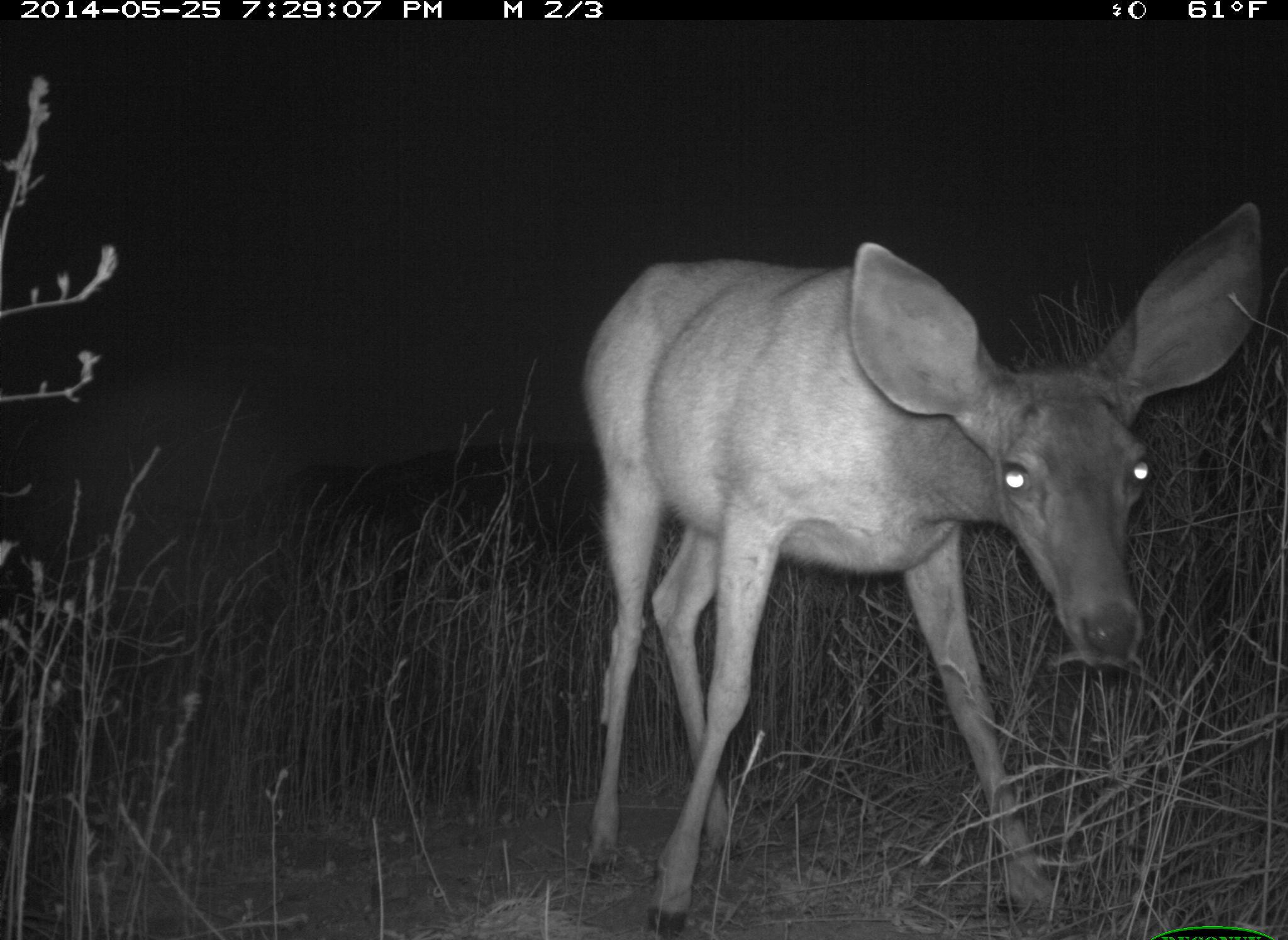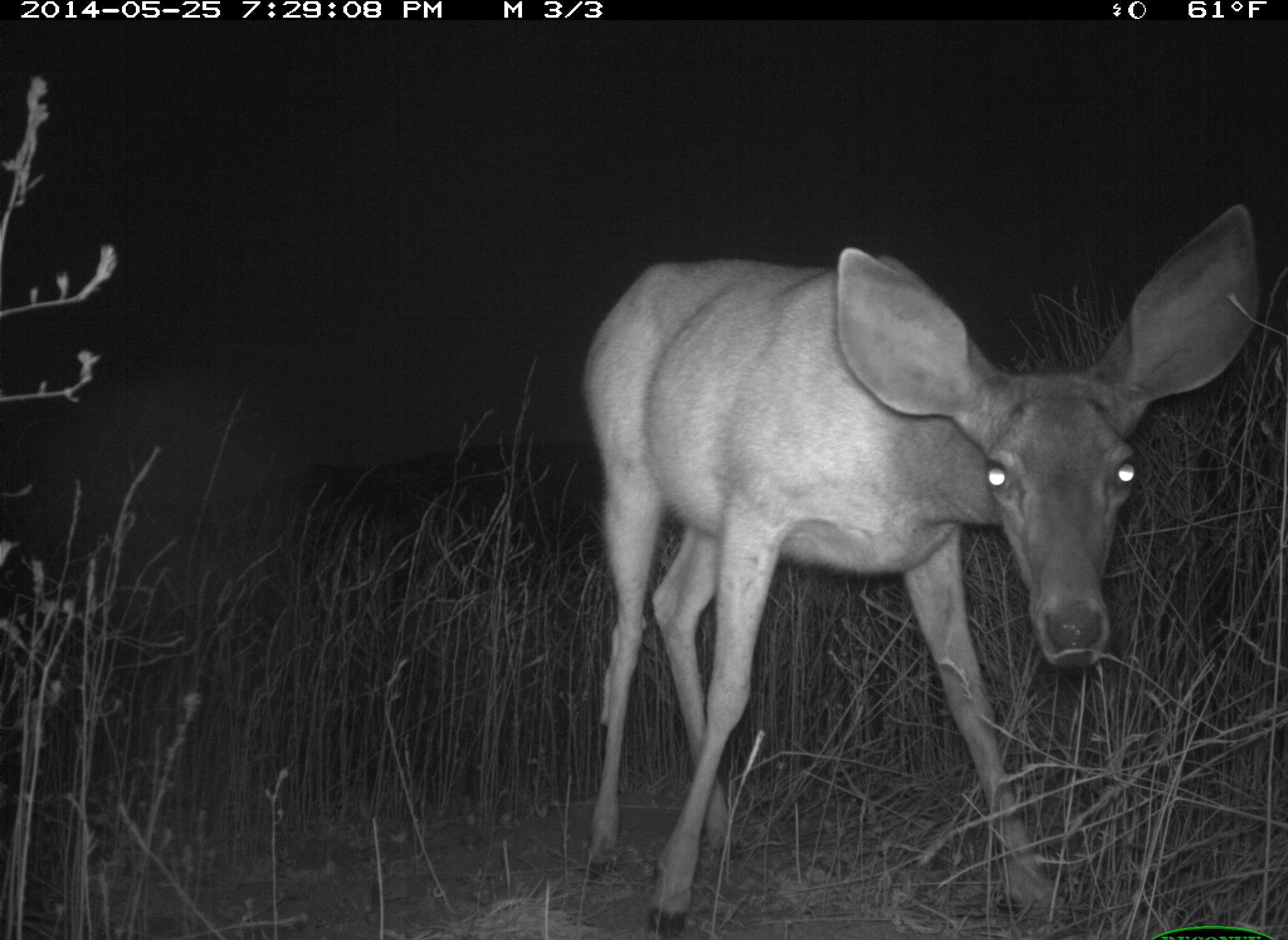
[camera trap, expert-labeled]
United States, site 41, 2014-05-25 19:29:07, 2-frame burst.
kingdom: Animalia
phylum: Chordata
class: Mammalia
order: Artiodactyla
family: Cervidae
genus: Odocoileus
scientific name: Odocoileus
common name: deer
Deer (Odocoileus).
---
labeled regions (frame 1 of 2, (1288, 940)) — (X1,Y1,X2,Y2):
deer: (579,201,1263,933)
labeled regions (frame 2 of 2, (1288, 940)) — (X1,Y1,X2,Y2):
deer: (575,201,1261,938)